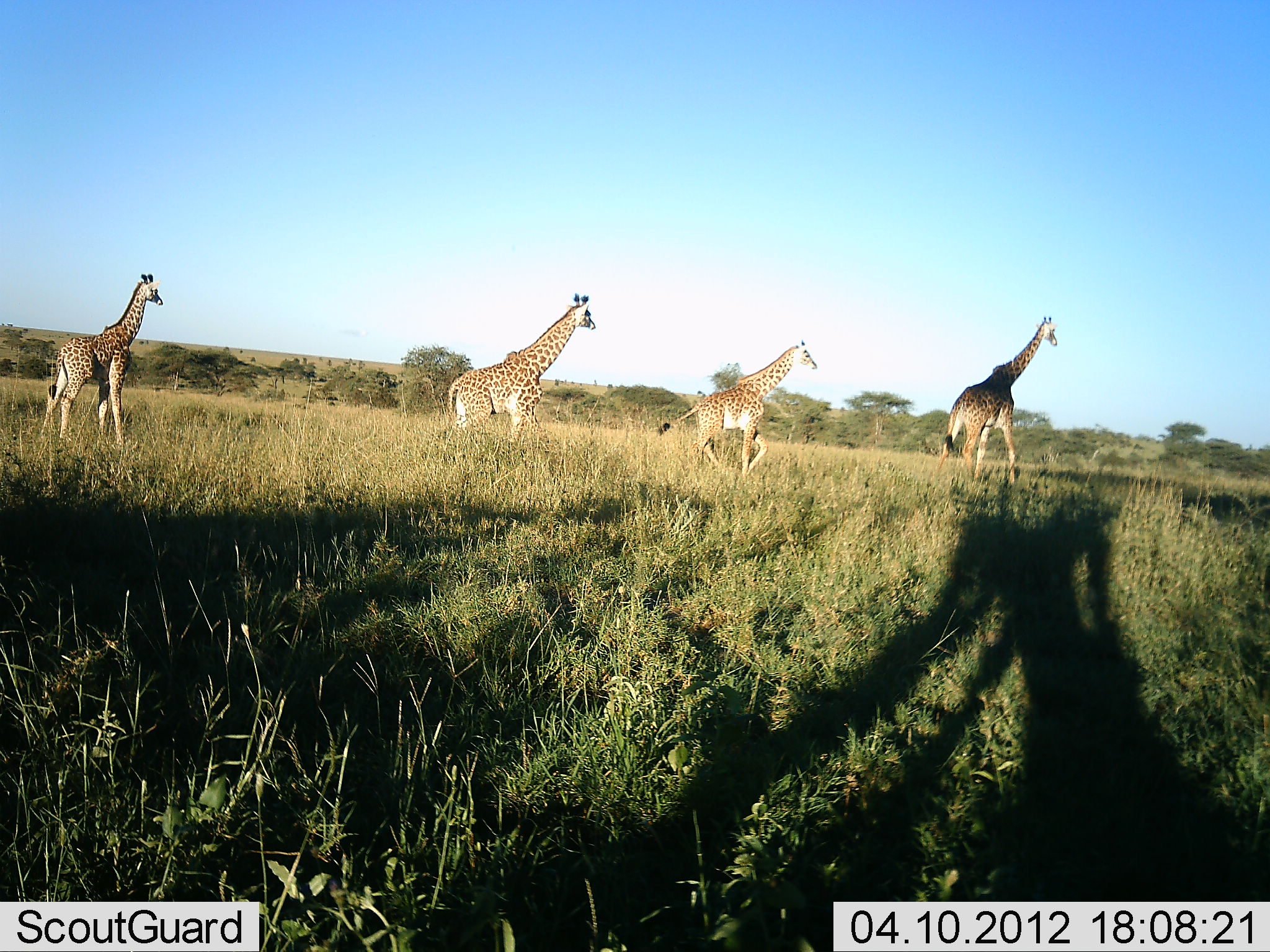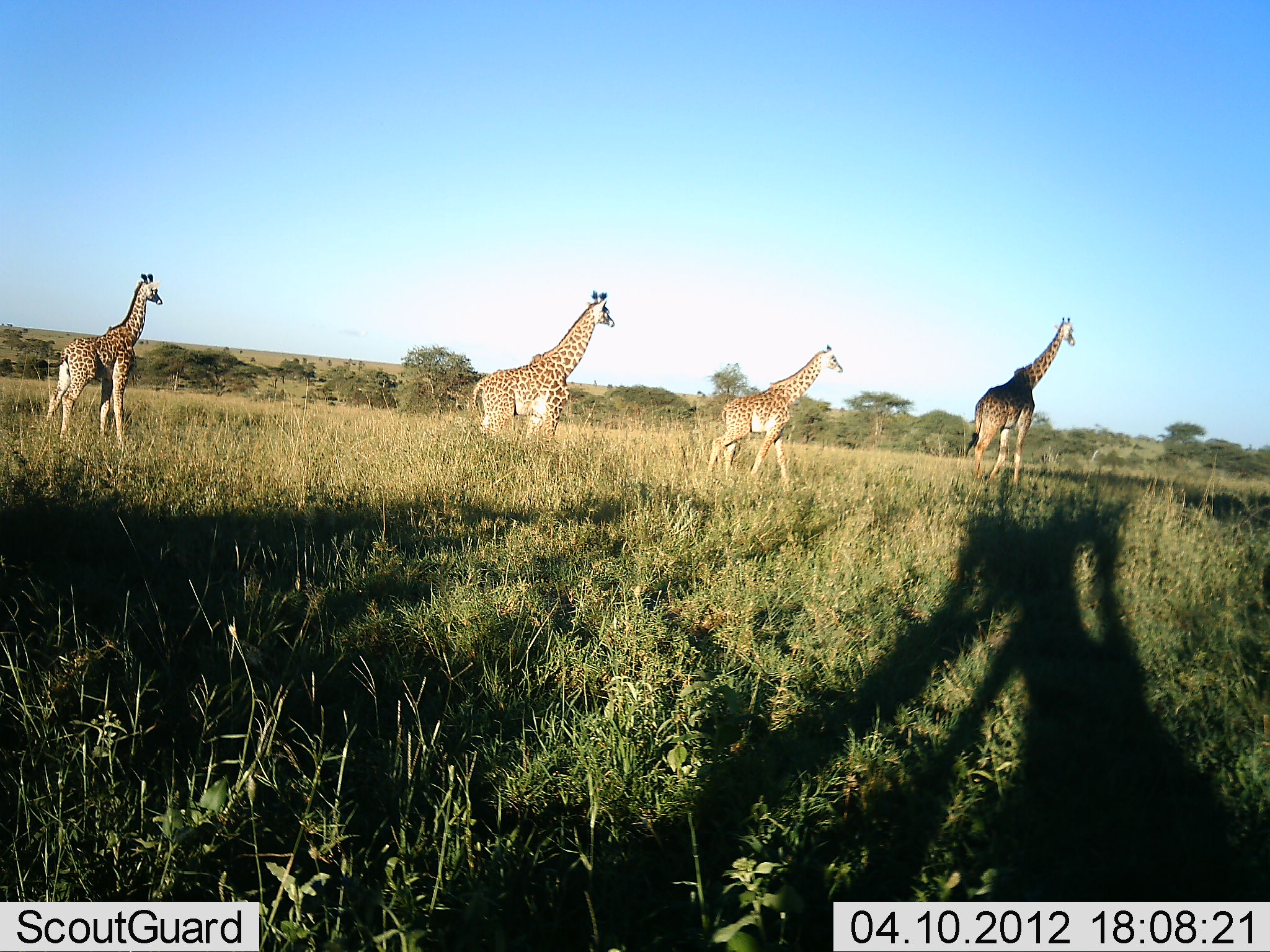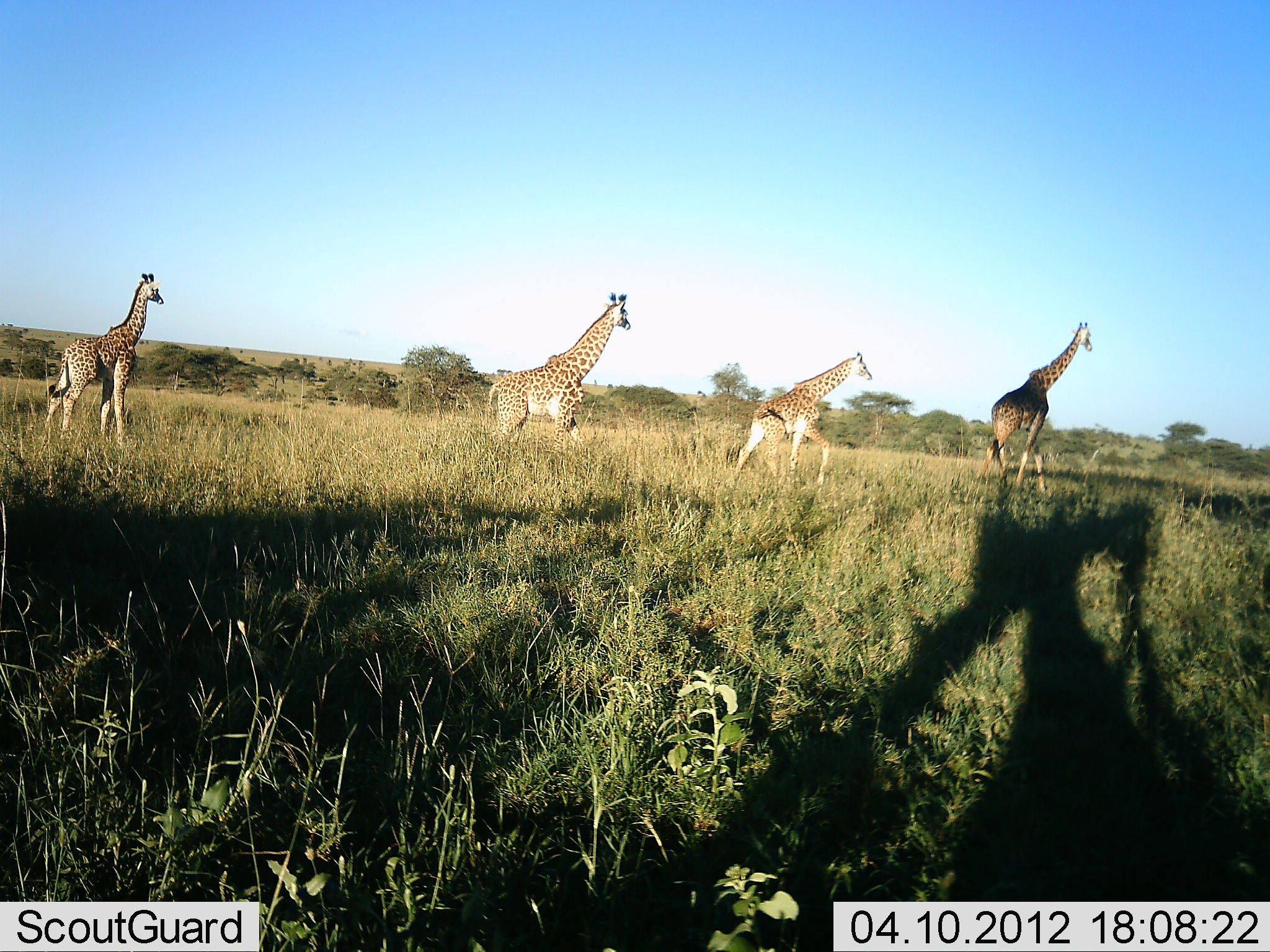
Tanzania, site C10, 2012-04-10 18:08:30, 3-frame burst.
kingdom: Animalia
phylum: Chordata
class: Mammalia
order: Artiodactyla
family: Giraffidae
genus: Giraffa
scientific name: Giraffa camelopardalis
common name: giraffe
Giraffe (Giraffa camelopardalis), count 4. Behavior (volunteer vote fractions): standing 25%, resting 0%, moving 94%, interacting 6%. Young present (vote fraction): 38%. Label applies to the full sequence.